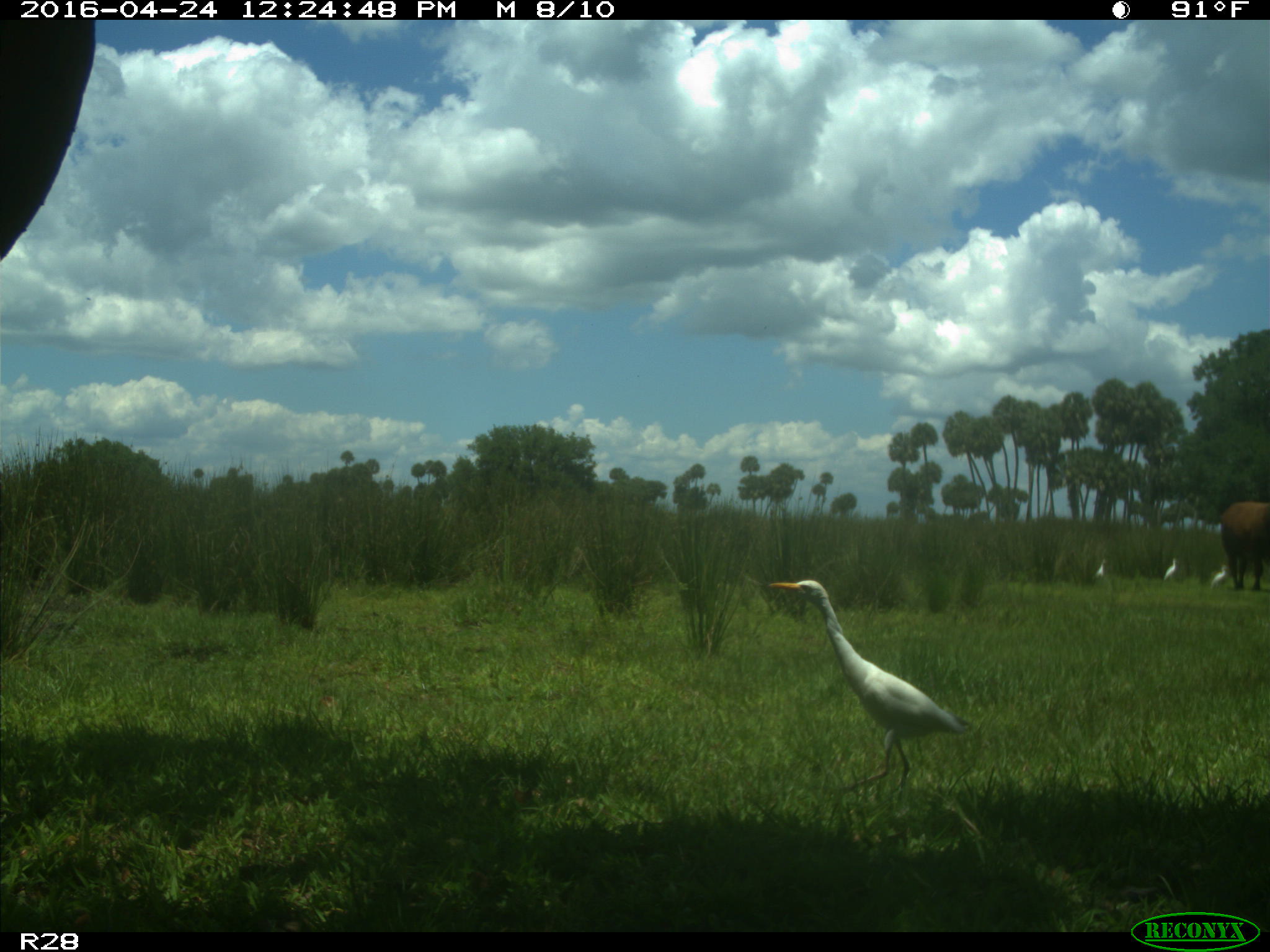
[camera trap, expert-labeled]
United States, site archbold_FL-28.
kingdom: Animalia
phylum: Chordata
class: Mammalia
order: Artiodactyla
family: Bovidae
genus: Bos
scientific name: Bos taurus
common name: domestic cow